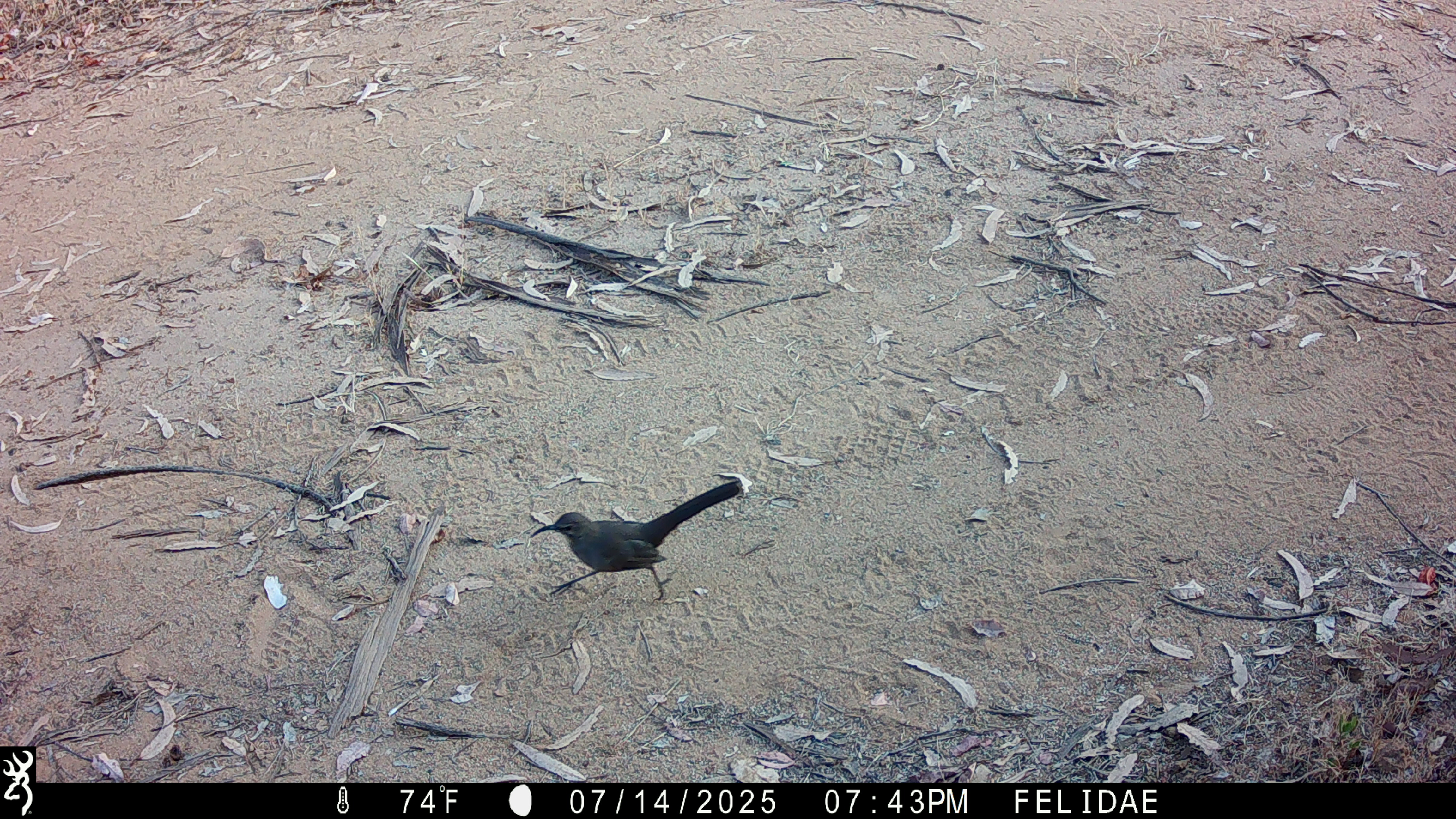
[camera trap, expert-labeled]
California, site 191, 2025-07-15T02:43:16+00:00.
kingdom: Animalia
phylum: Chordata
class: Aves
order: Passeriformes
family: Mimidae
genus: Toxostoma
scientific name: Toxostoma redivivum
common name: california thrasher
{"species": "california thrasher (Toxostoma redivivum)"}